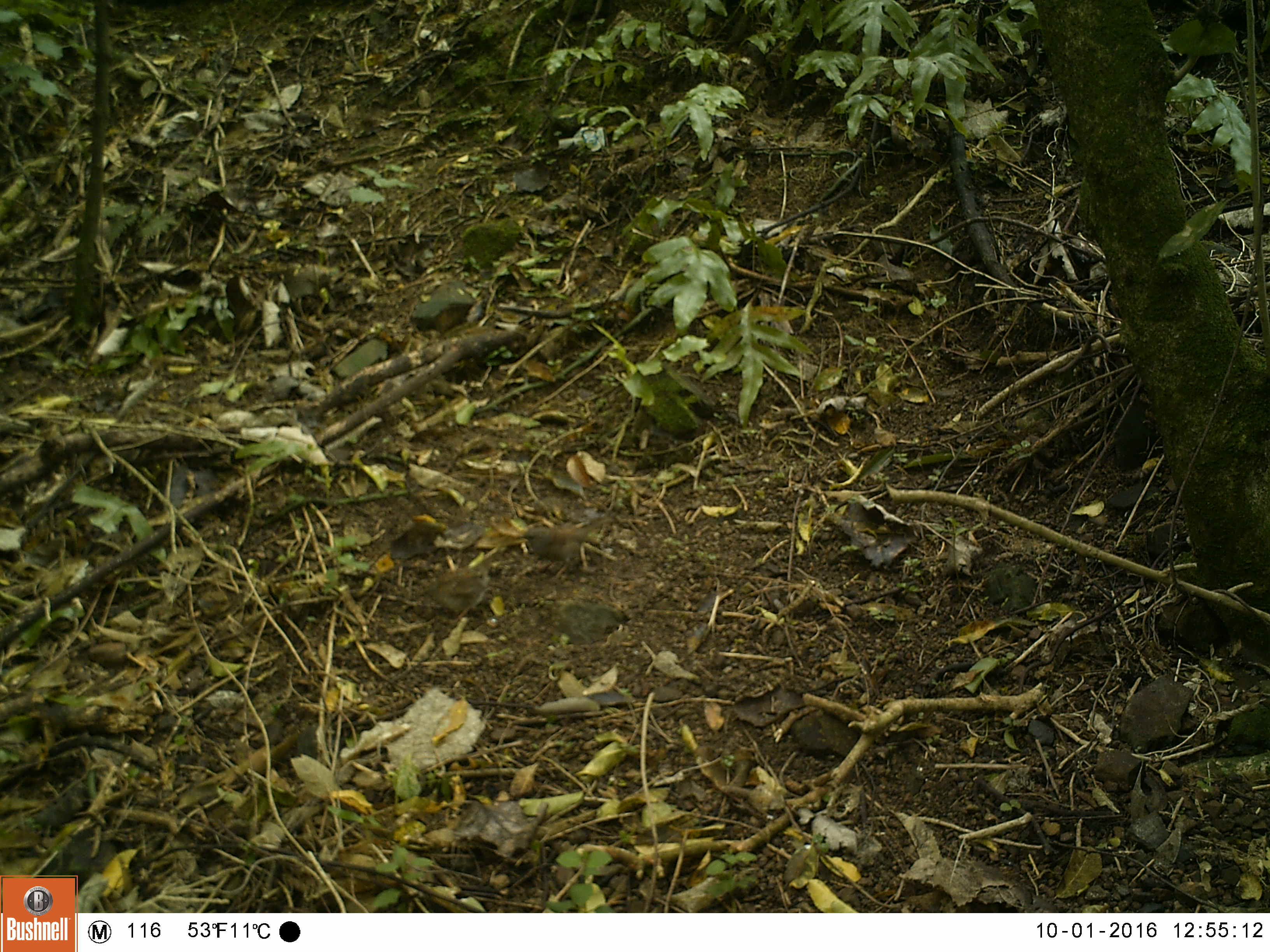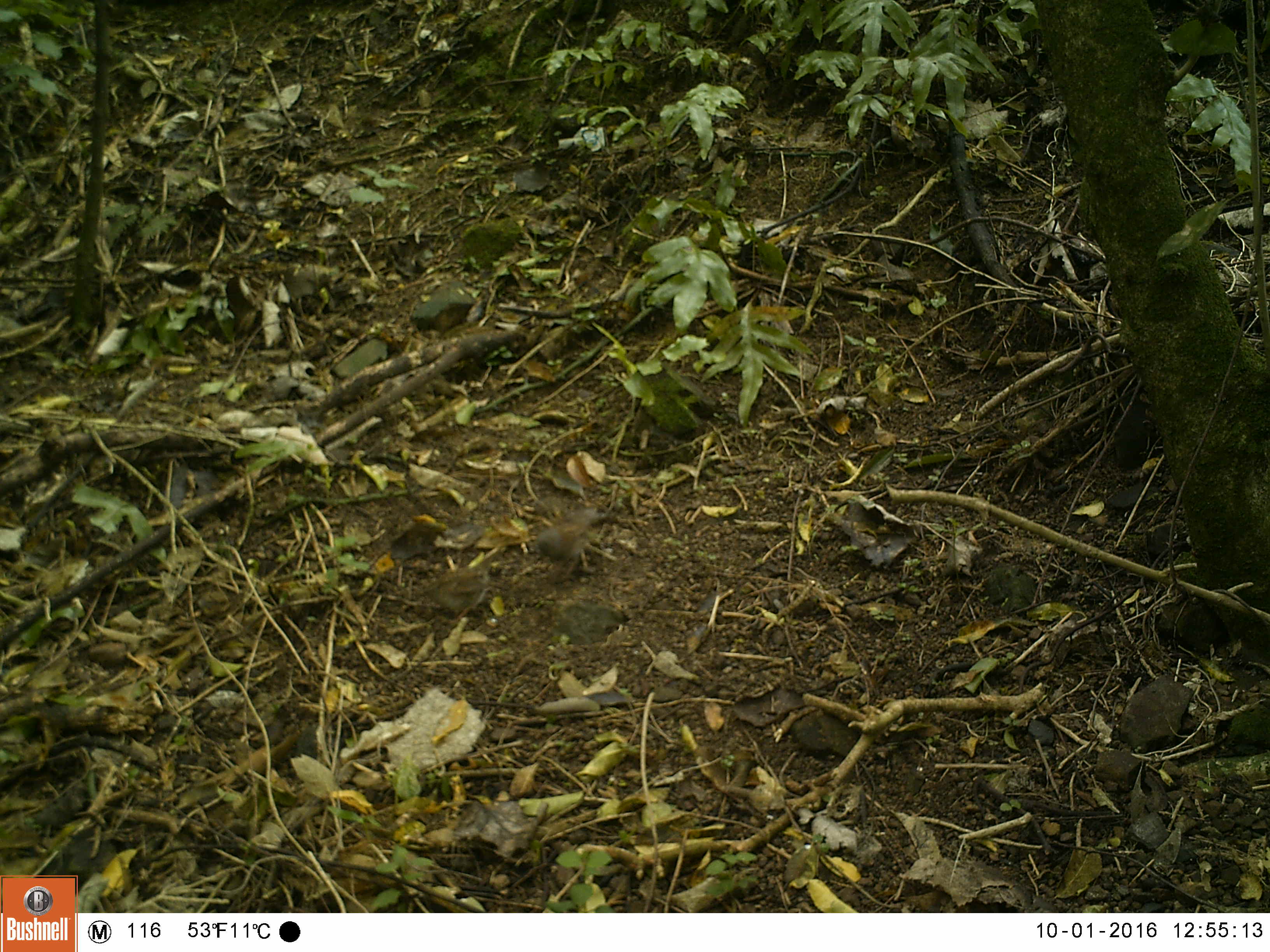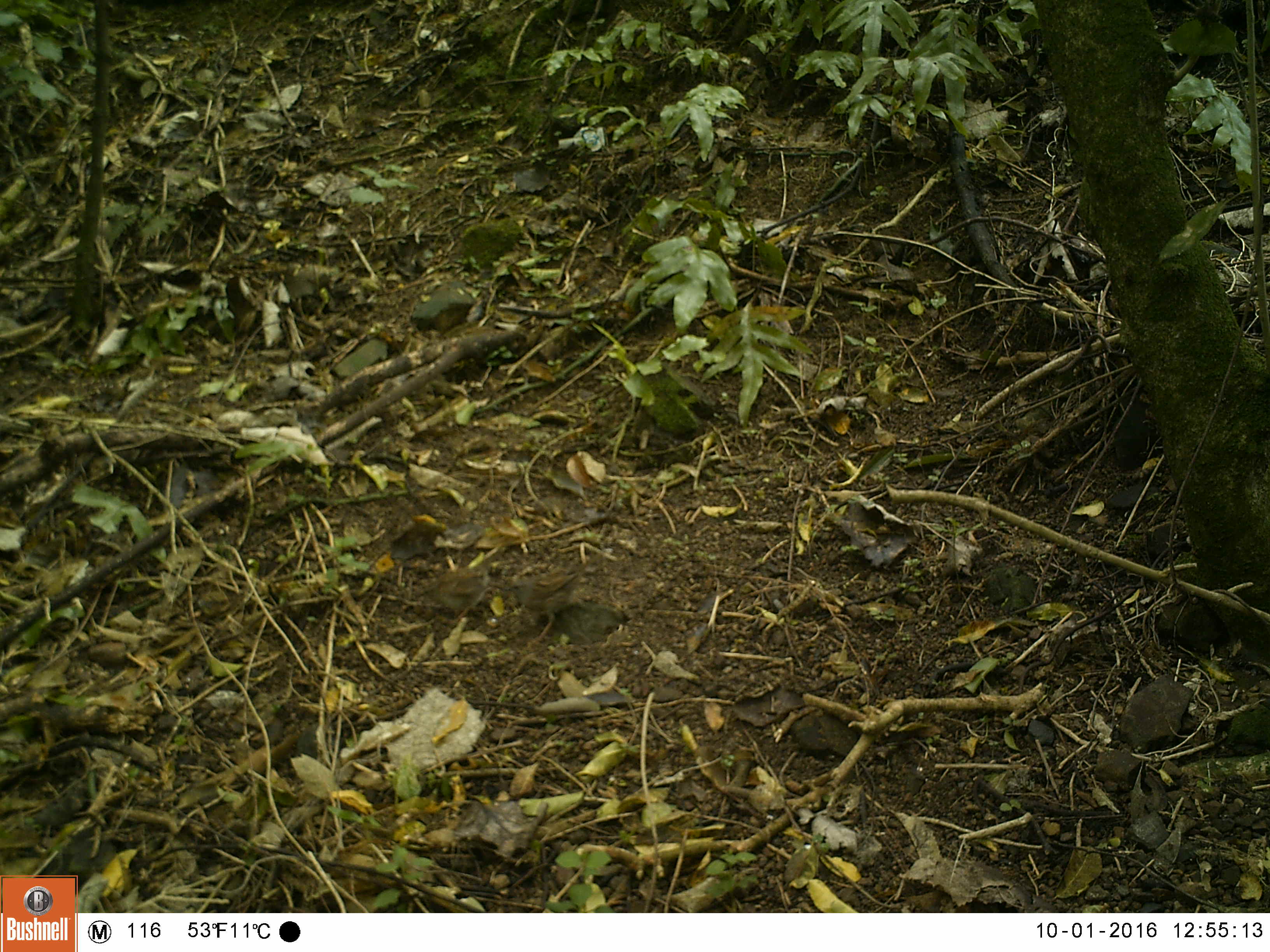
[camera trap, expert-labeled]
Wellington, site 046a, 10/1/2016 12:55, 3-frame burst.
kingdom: Animalia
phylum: Chordata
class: Aves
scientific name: Aves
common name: bird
Bird (Aves).